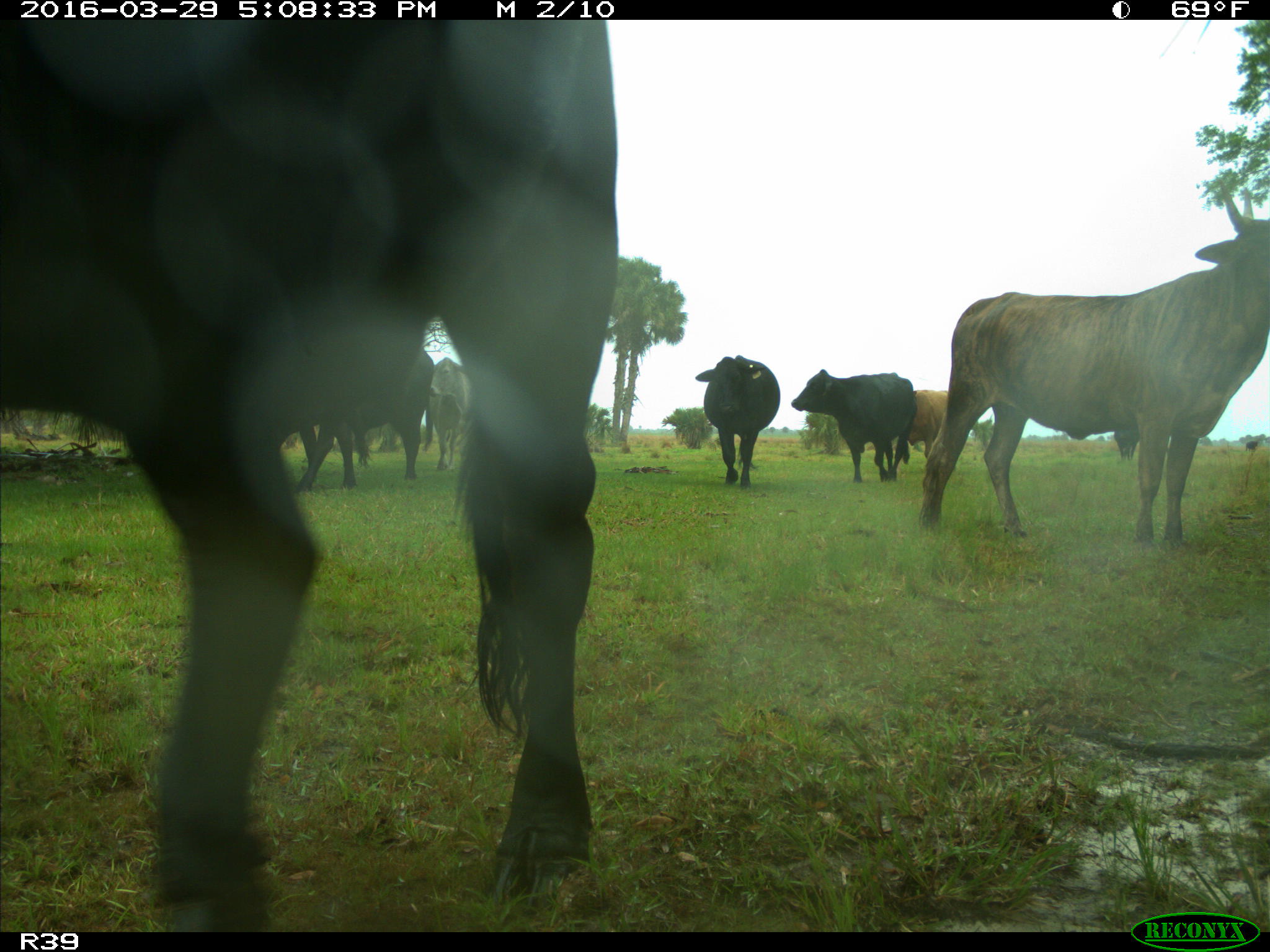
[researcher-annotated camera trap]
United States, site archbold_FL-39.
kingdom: Animalia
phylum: Chordata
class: Mammalia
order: Artiodactyla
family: Bovidae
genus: Bos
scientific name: Bos taurus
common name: domestic cow